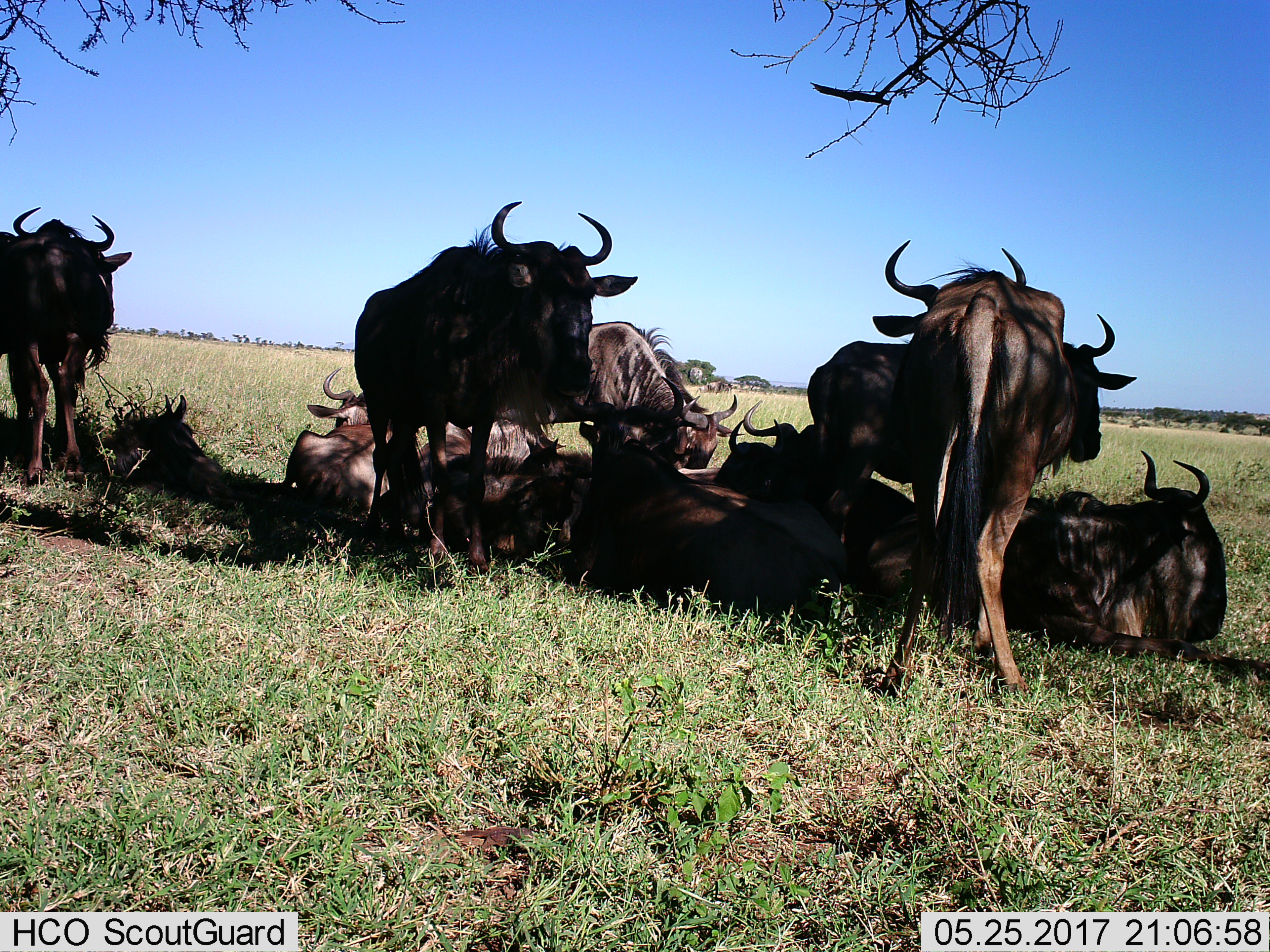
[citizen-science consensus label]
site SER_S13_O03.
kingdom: Animalia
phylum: Chordata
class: Mammalia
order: Artiodactyla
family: Bovidae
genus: Connochaetes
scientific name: Connochaetes taurinus taurinus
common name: blue wildebeest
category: wildebeestblue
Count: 11-50.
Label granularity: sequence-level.